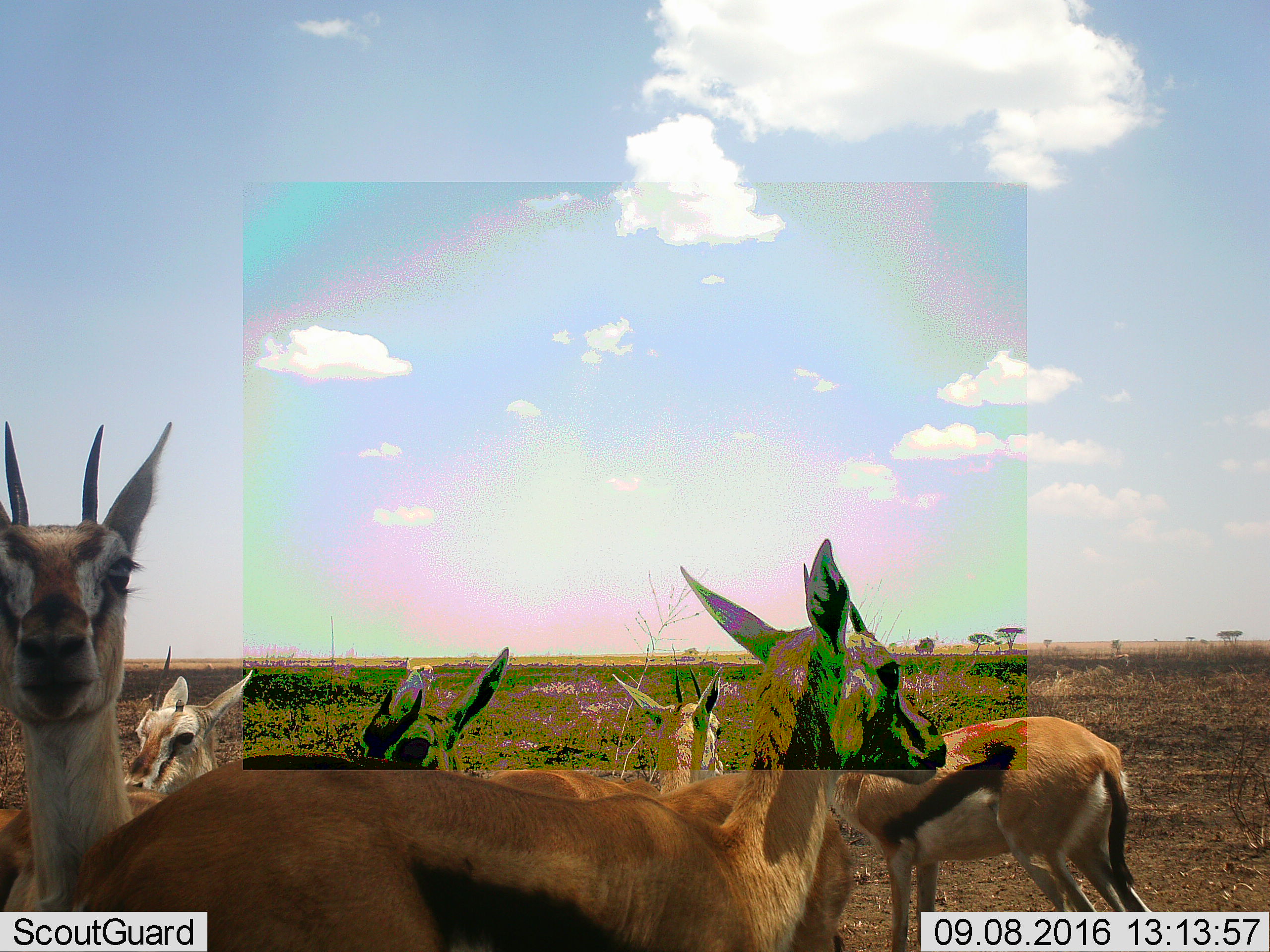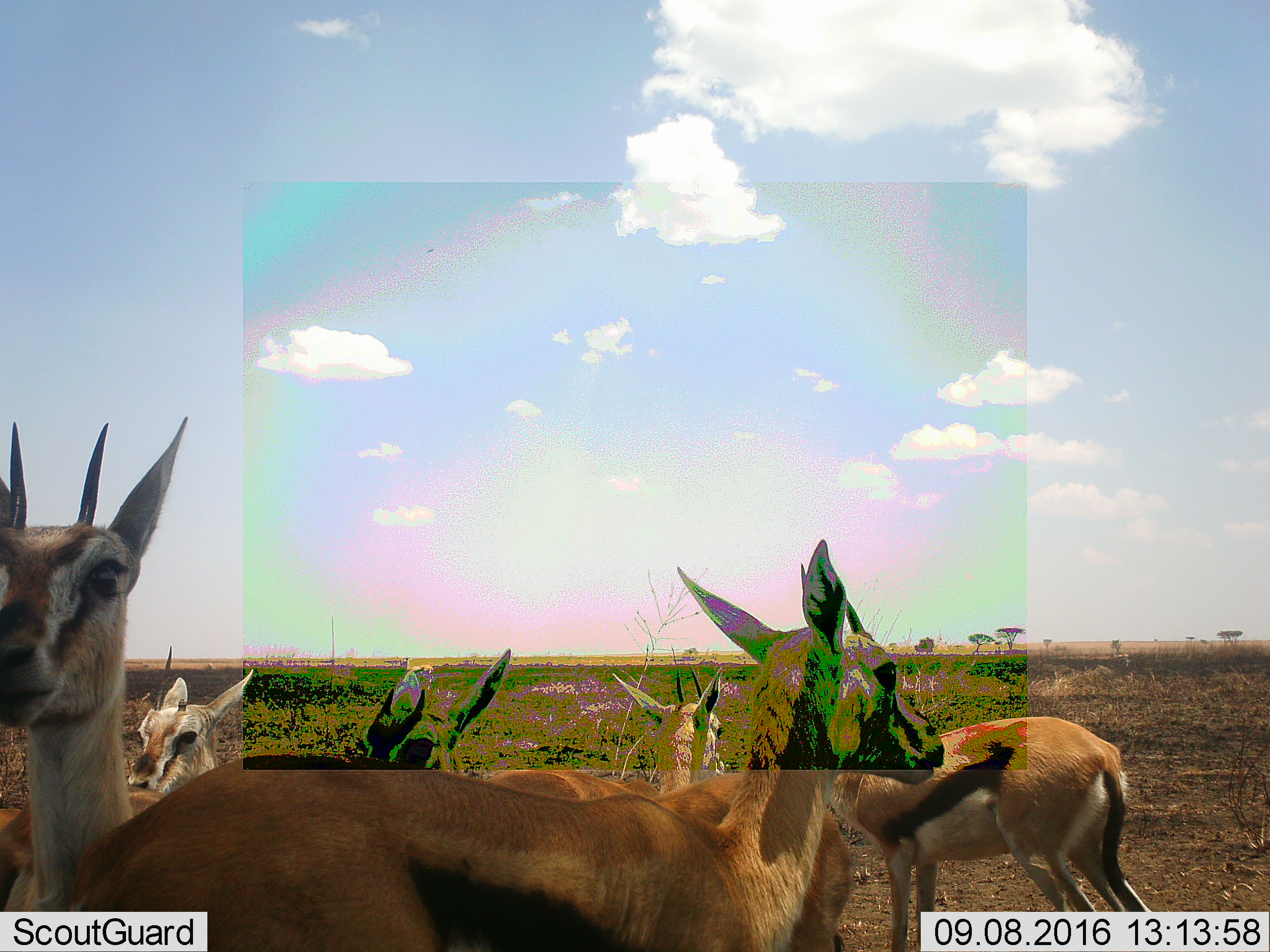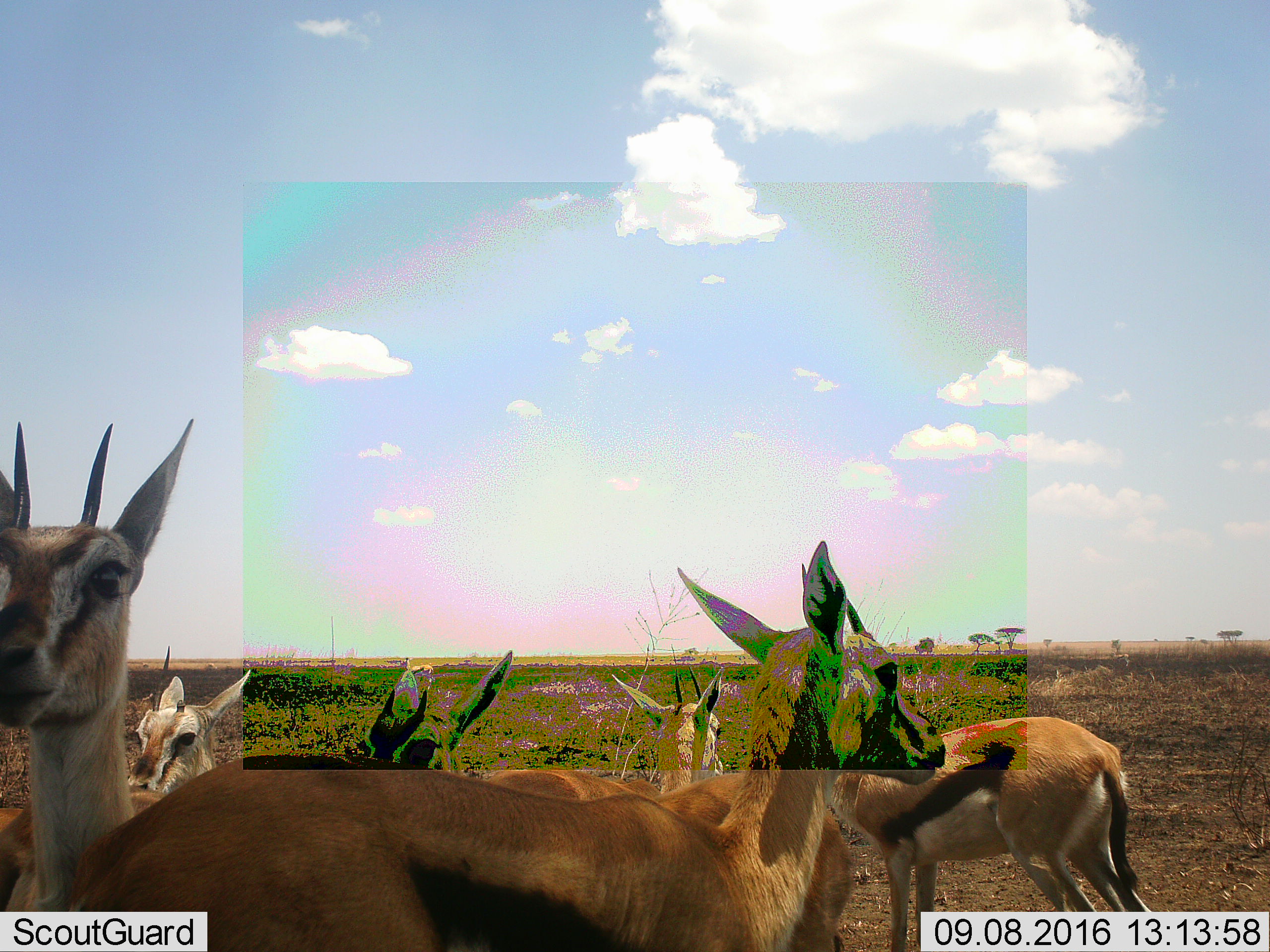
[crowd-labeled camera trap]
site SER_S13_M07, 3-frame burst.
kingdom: Animalia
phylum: Chordata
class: Mammalia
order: Artiodactyla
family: Bovidae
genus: Eudorcas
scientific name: Eudorcas thomsonii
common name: thomson's gazelle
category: gazellethomsons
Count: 6.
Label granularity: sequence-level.